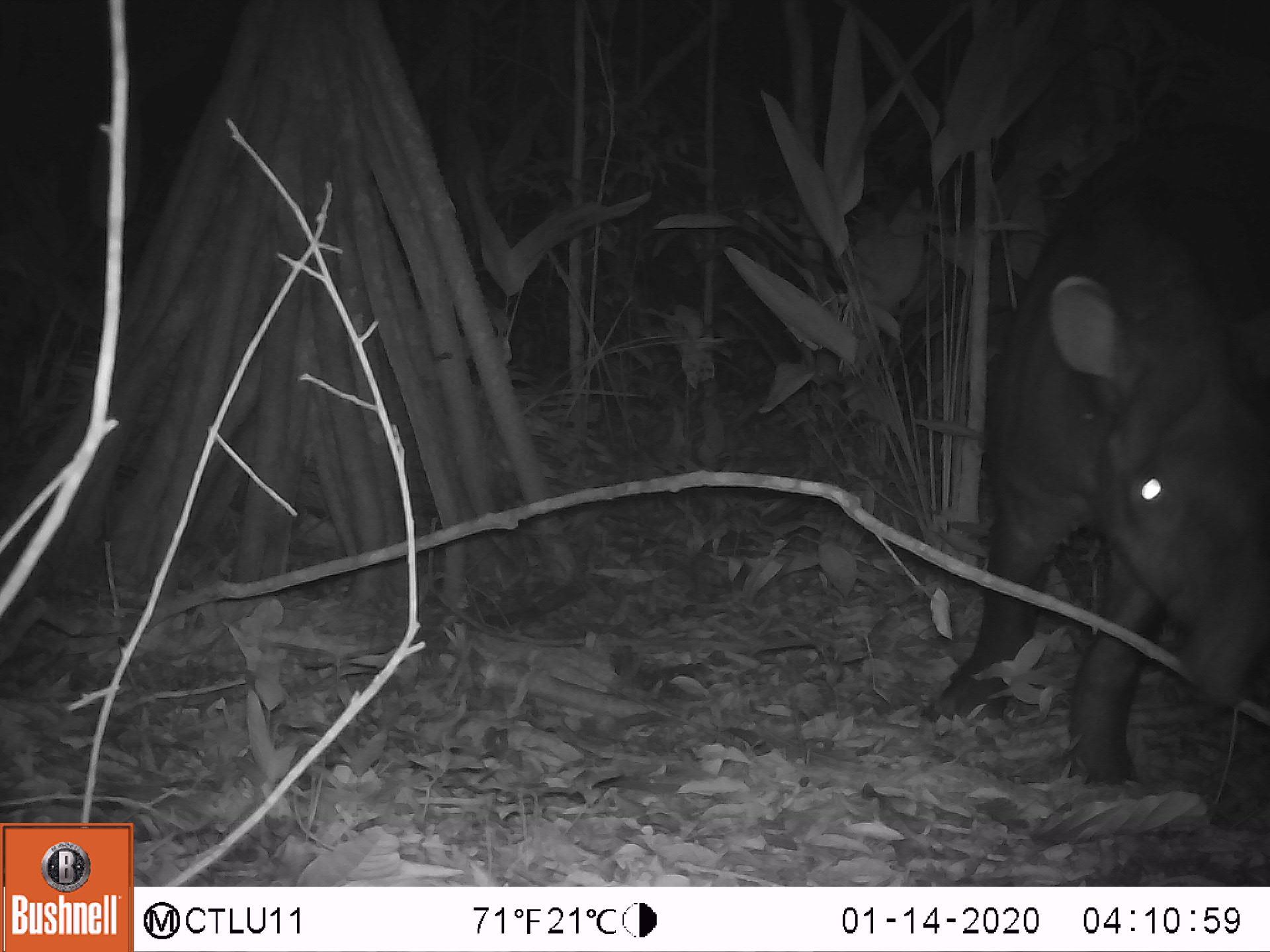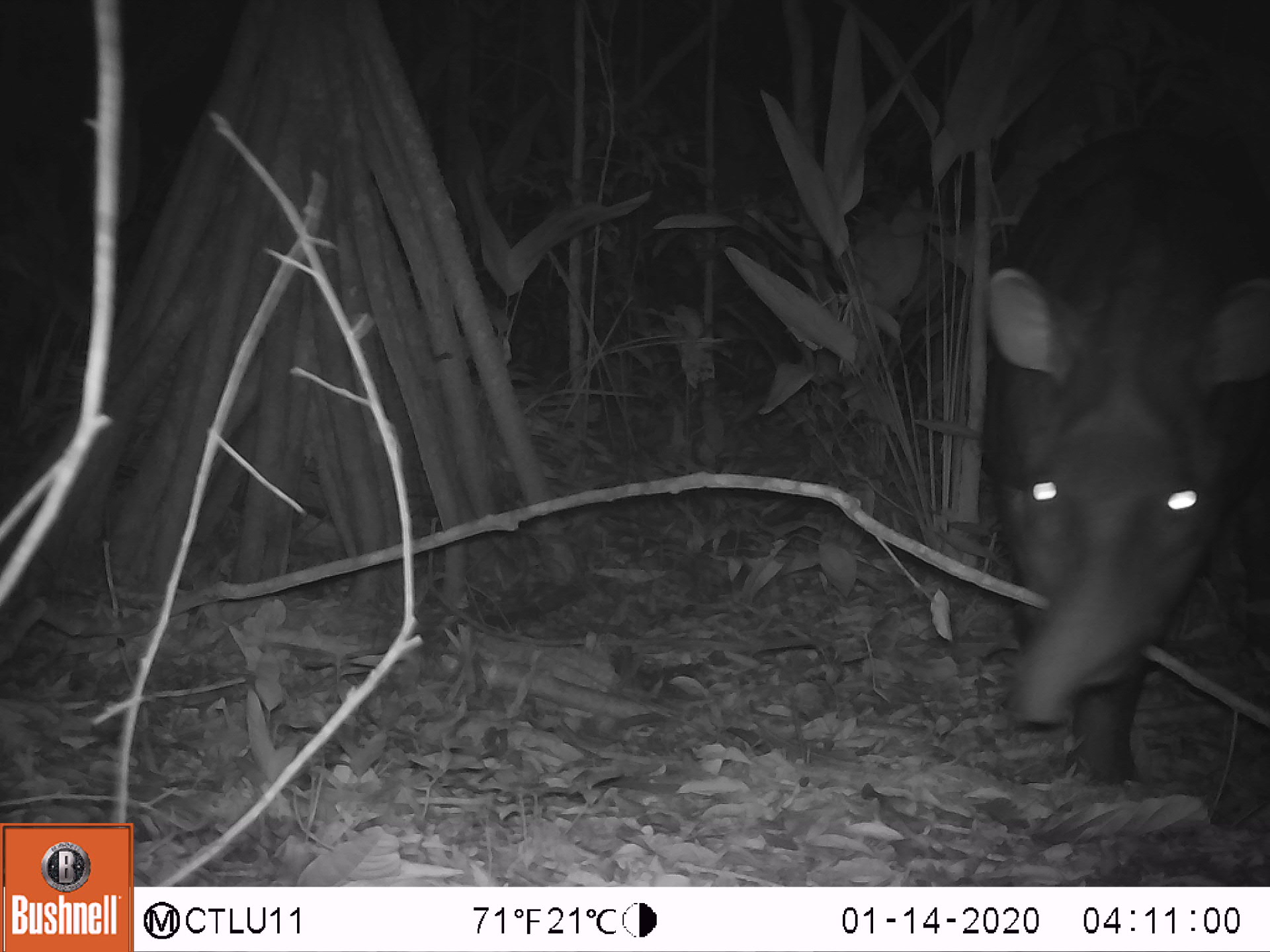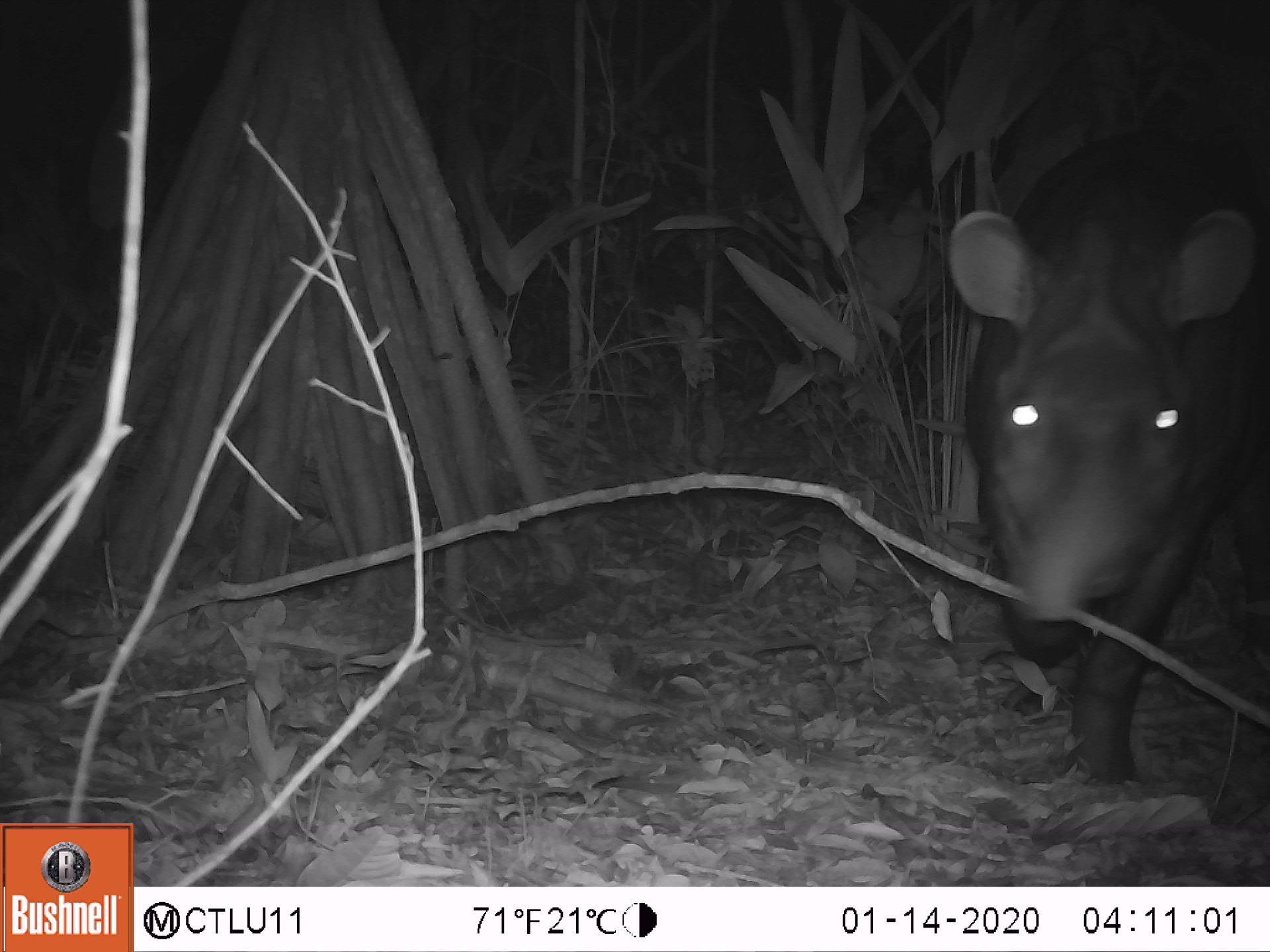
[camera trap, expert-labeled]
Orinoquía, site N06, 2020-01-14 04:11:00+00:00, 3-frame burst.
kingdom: Animalia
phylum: Chordata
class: Mammalia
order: Perissodactyla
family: Tapiridae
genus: Tapirus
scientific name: Tapirus terrestris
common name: lowland tapir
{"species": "lowland tapir (Tapirus terrestris)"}